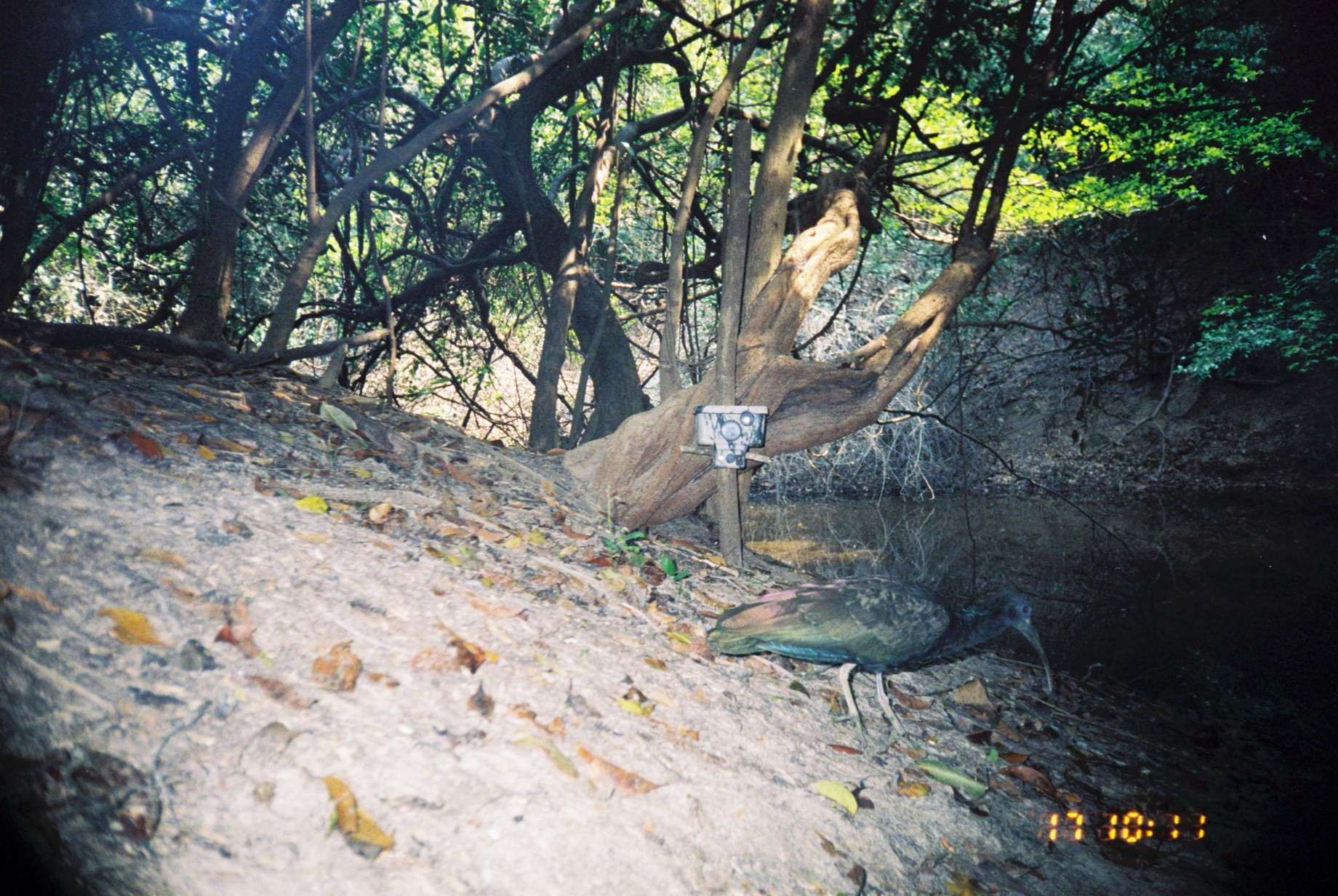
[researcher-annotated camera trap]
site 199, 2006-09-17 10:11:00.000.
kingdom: Animalia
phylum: Chordata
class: Aves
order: Pelecaniformes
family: Threskiornithidae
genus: Mesembrinibis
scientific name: Mesembrinibis cayennensis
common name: green ibis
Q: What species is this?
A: Mesembrinibis cayennensis (green ibis).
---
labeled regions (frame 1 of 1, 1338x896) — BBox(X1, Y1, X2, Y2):
mesembrinibis cayennensis: BBox(704, 574, 1055, 754)